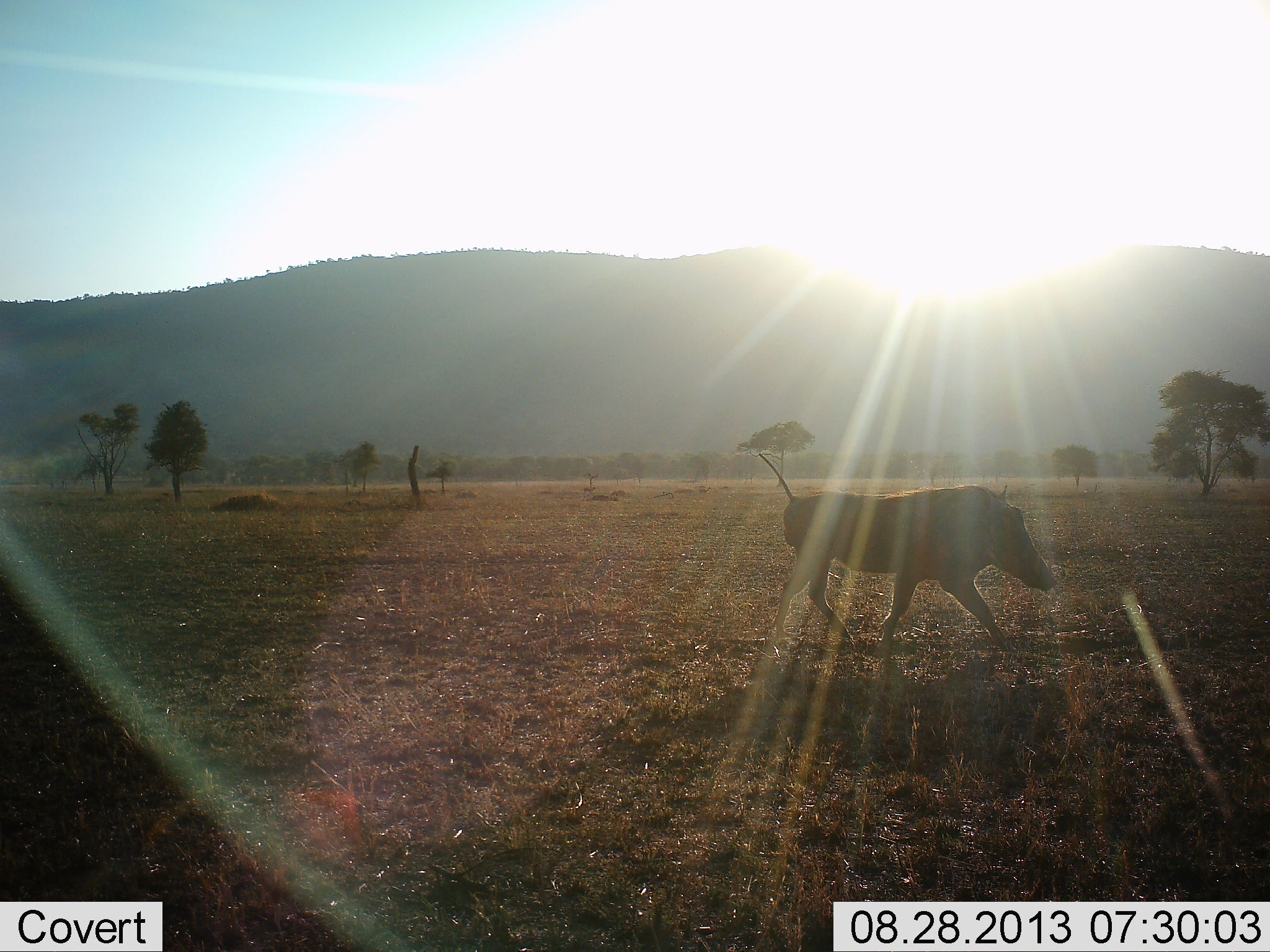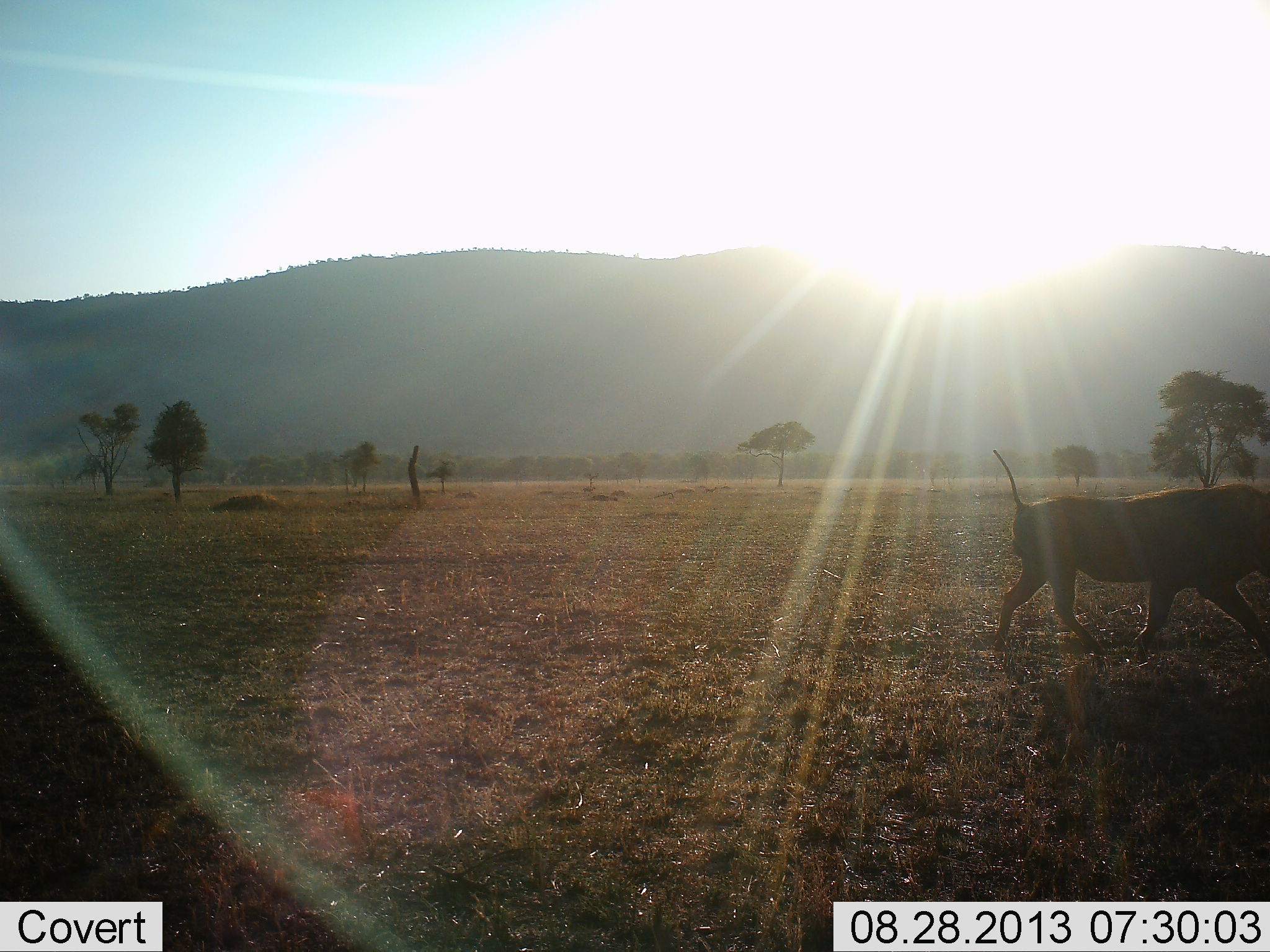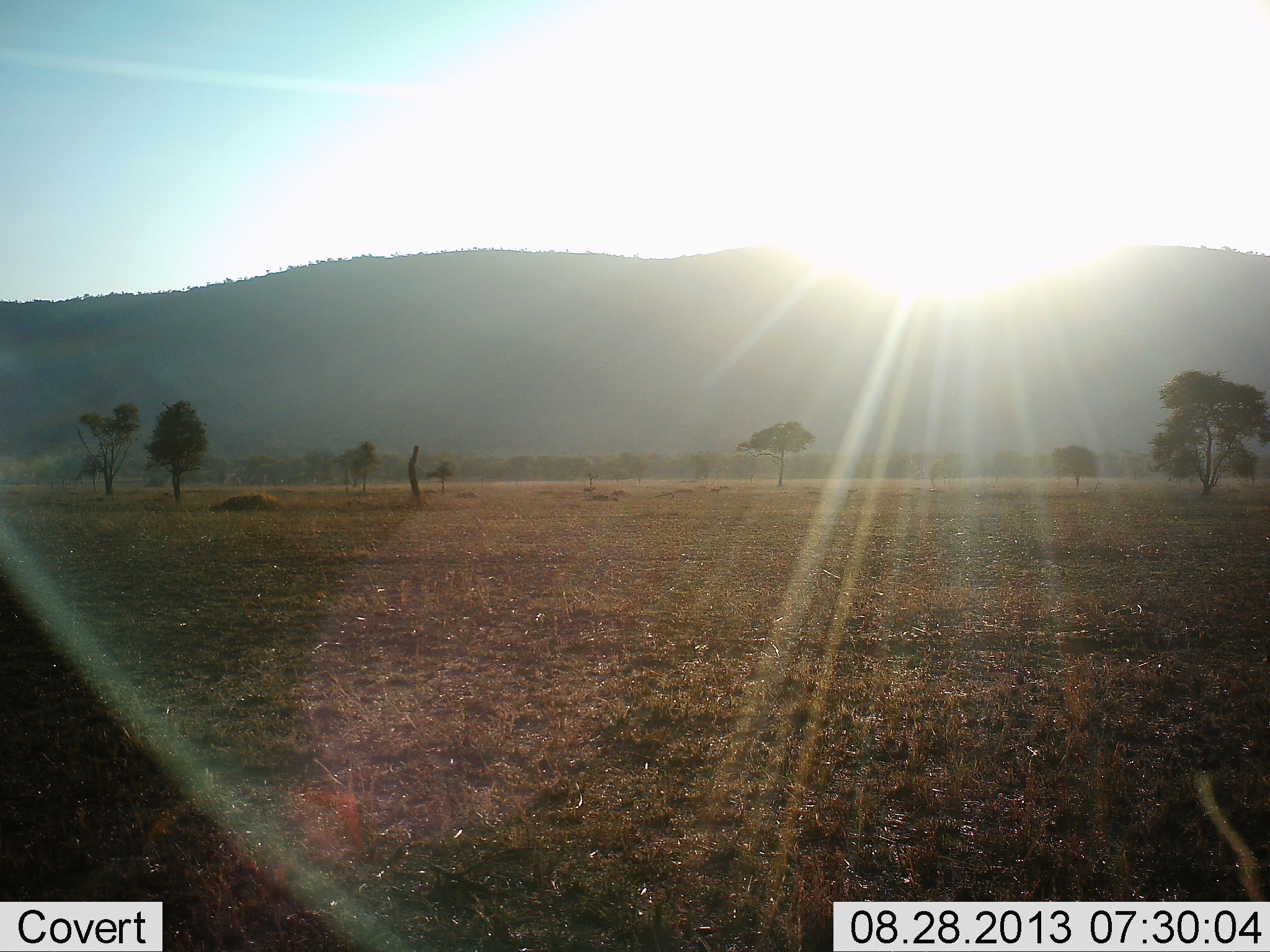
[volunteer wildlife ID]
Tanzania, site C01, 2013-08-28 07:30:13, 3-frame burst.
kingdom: Animalia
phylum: Chordata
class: Mammalia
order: Artiodactyla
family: Suidae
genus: Phacochoerus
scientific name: Phacochoerus africanus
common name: warthog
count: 1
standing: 4%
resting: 0%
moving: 100%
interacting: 0%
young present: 0%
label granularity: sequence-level